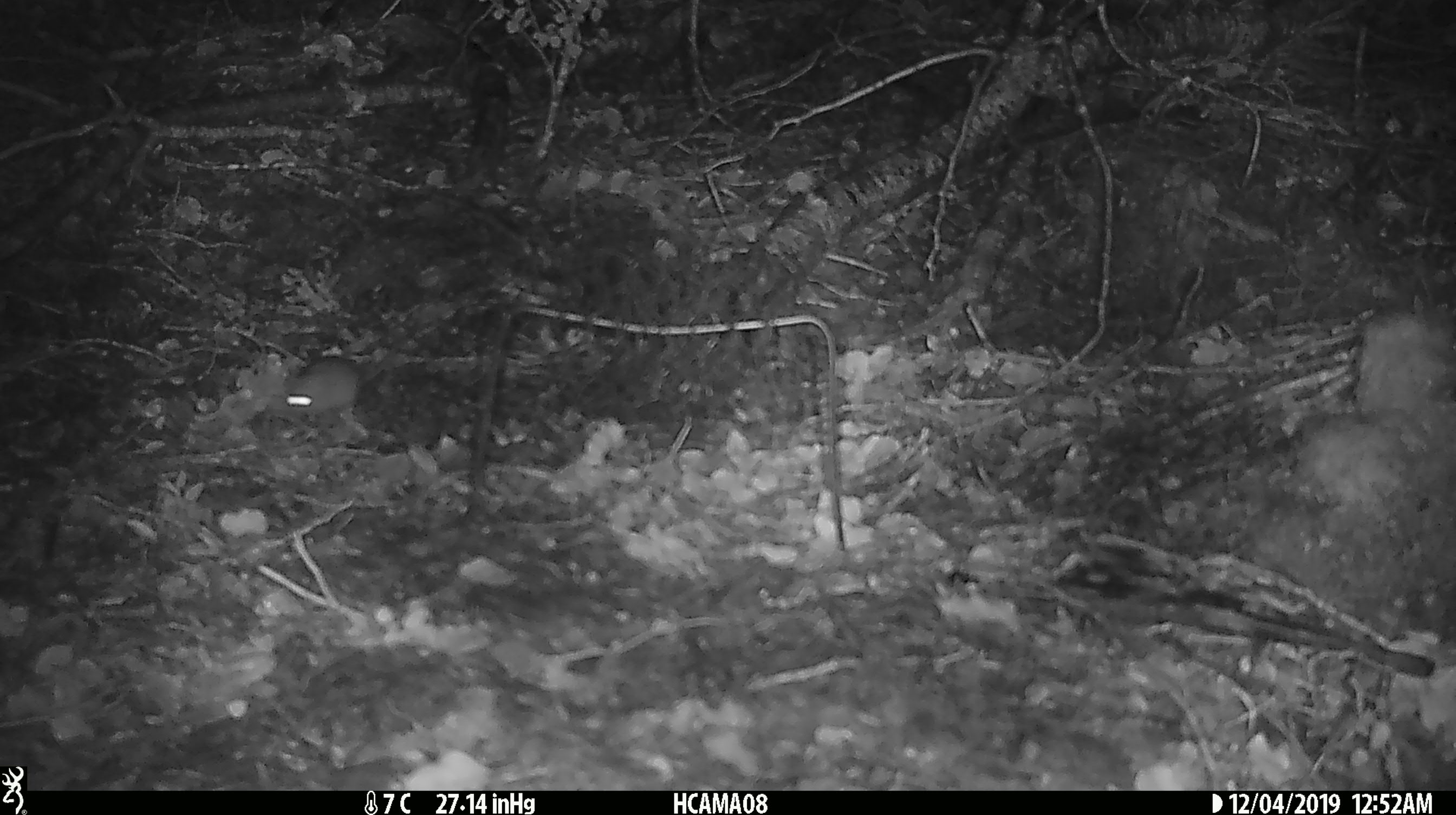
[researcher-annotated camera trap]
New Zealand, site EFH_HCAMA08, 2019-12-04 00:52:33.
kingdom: Animalia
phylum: Chordata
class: Mammalia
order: Rodentia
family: Muridae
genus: Mus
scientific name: Mus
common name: mouse